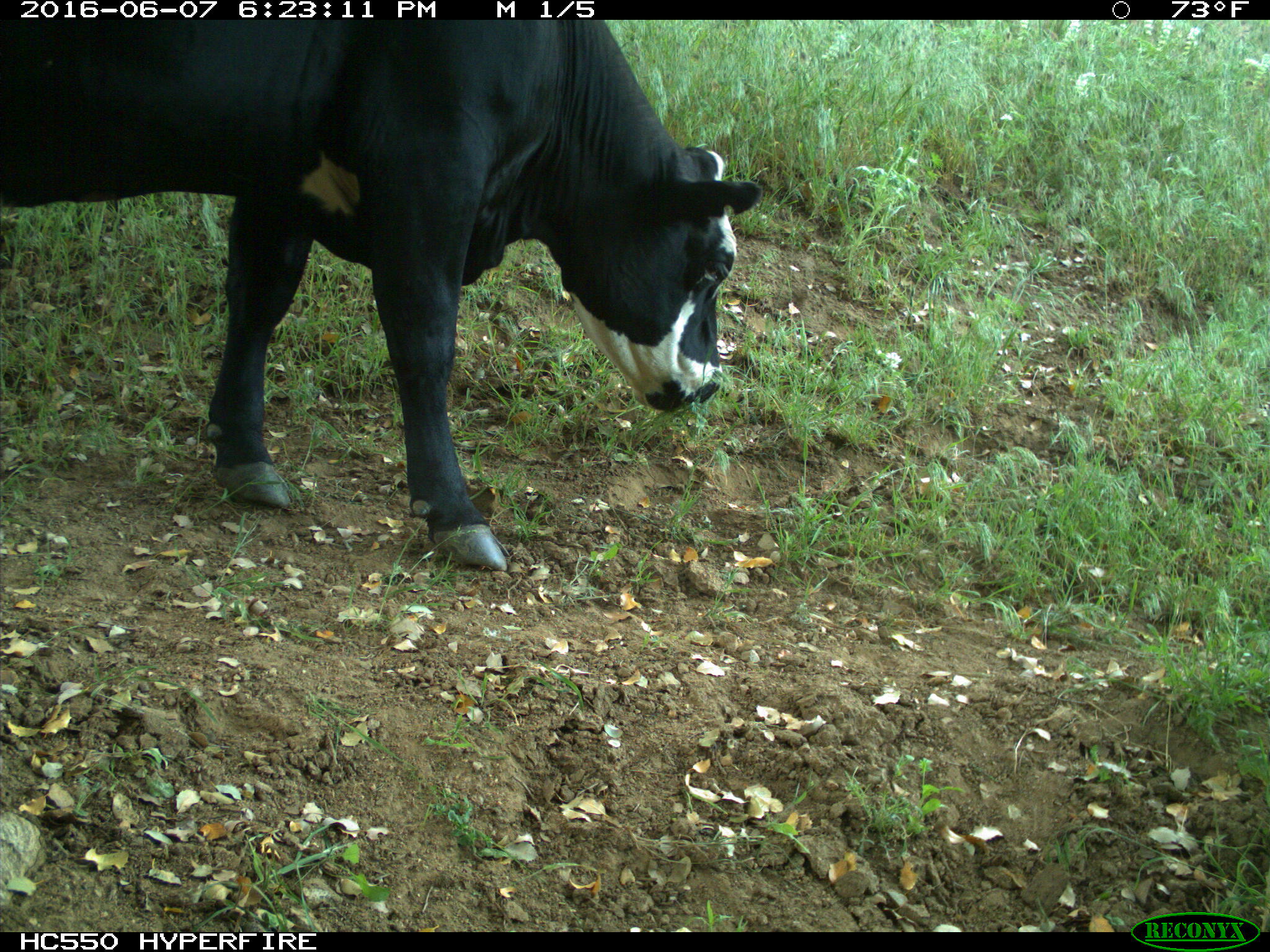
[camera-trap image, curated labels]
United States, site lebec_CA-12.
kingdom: Animalia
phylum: Chordata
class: Mammalia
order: Artiodactyla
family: Bovidae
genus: Bos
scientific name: Bos taurus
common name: domestic cow